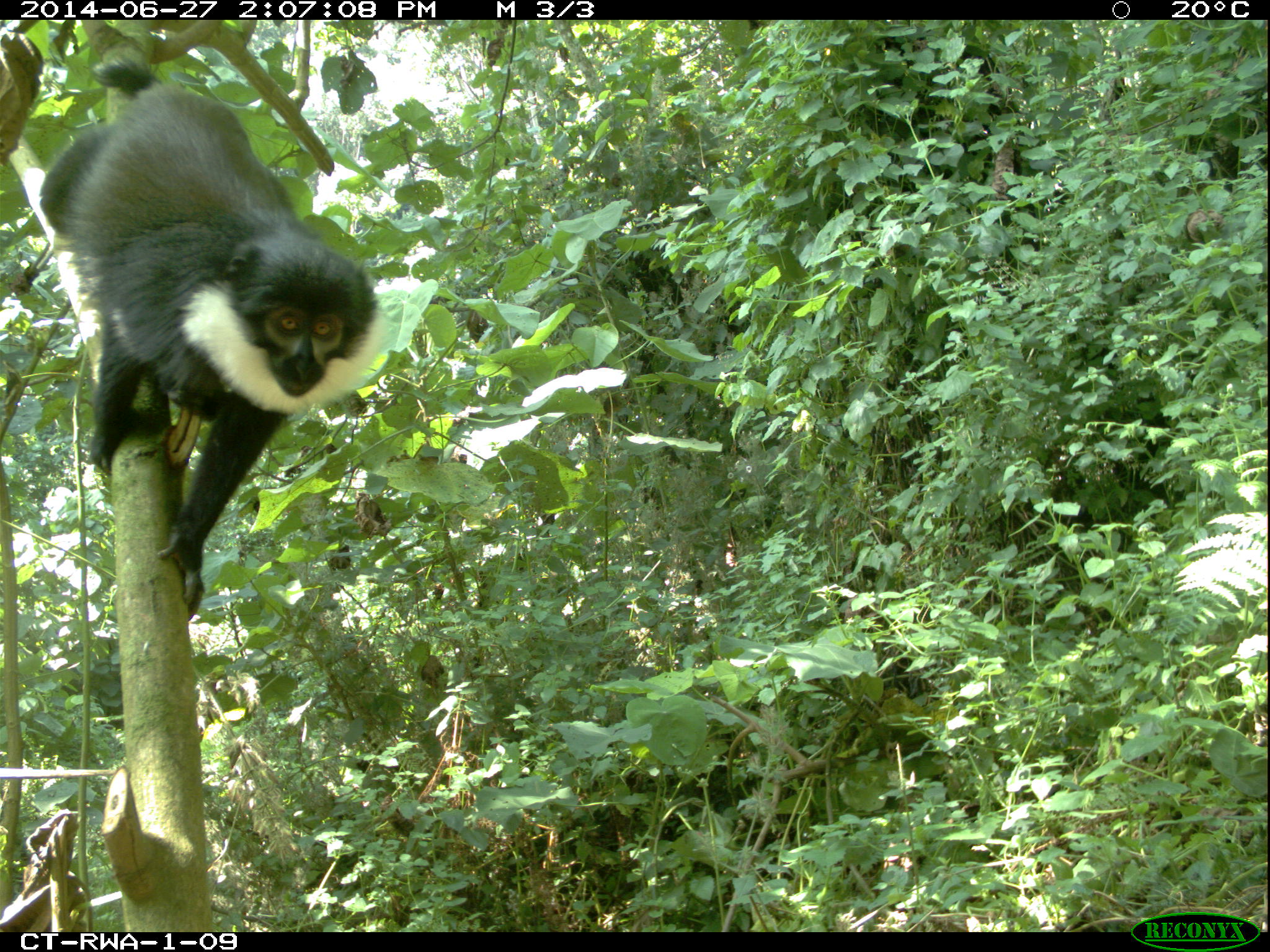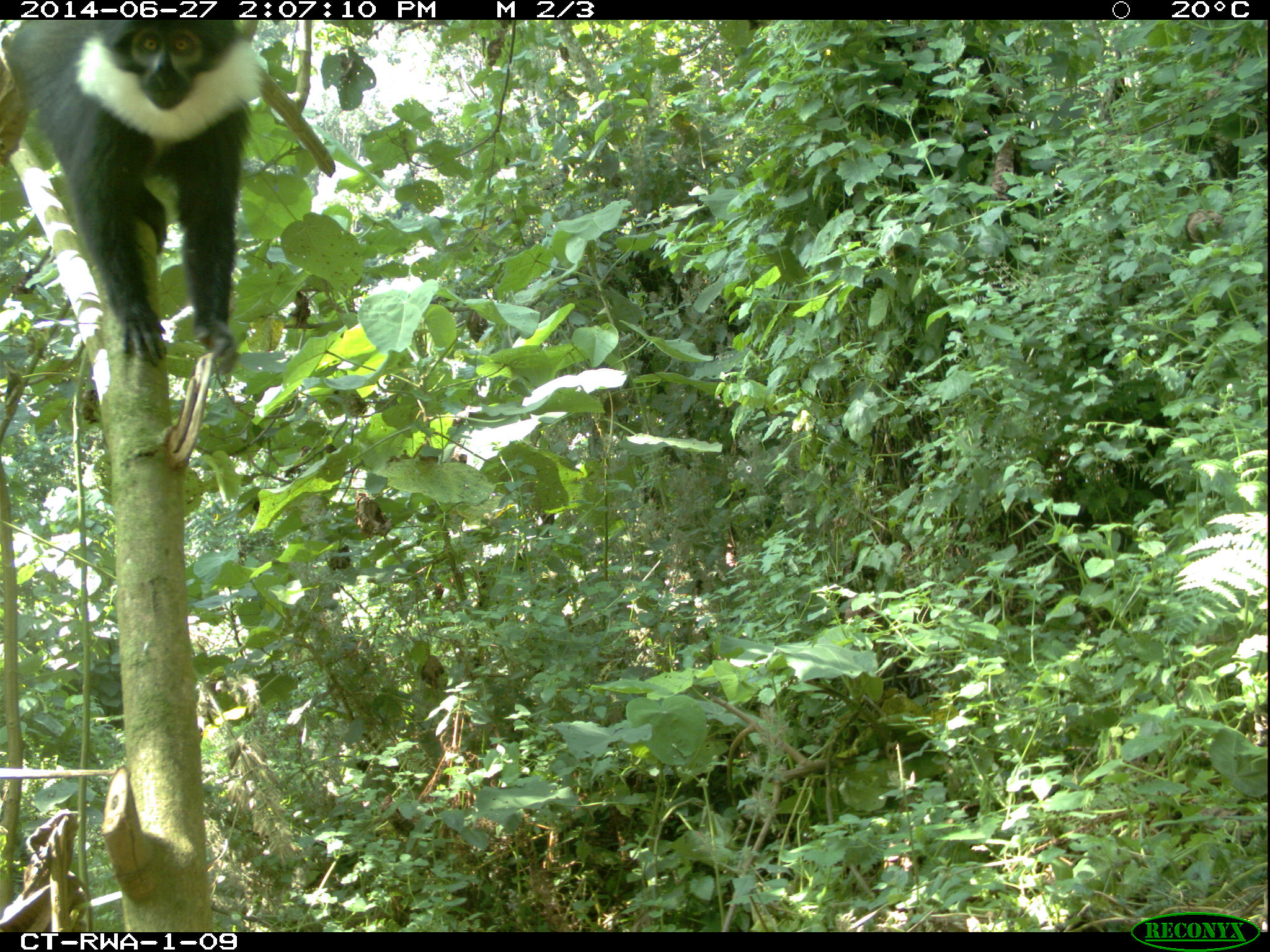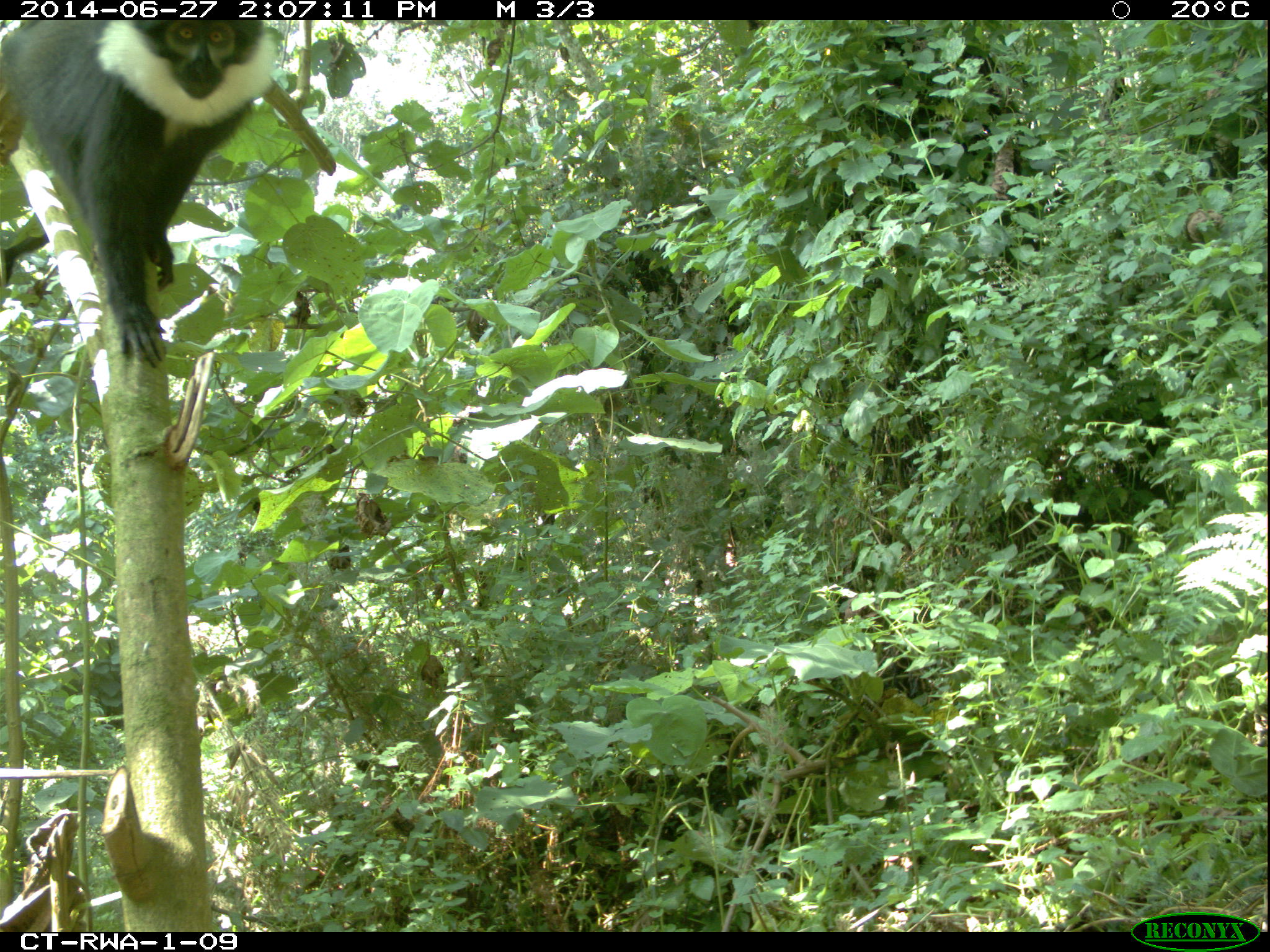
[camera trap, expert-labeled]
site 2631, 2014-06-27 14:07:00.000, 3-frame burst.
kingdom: Animalia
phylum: Chordata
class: Mammalia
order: Primates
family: Cercopithecidae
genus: Allochrocebus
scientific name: Allochrocebus lhoesti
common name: l'hoest's monkey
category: cercopithecus lhoesti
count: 1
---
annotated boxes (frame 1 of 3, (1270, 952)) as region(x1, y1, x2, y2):
cercopithecus lhoesti: region(38, 52, 384, 618)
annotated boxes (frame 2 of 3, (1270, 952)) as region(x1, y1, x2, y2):
cercopithecus lhoesti: region(7, 20, 266, 375)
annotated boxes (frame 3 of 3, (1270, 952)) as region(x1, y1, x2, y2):
cercopithecus lhoesti: region(2, 19, 283, 370)